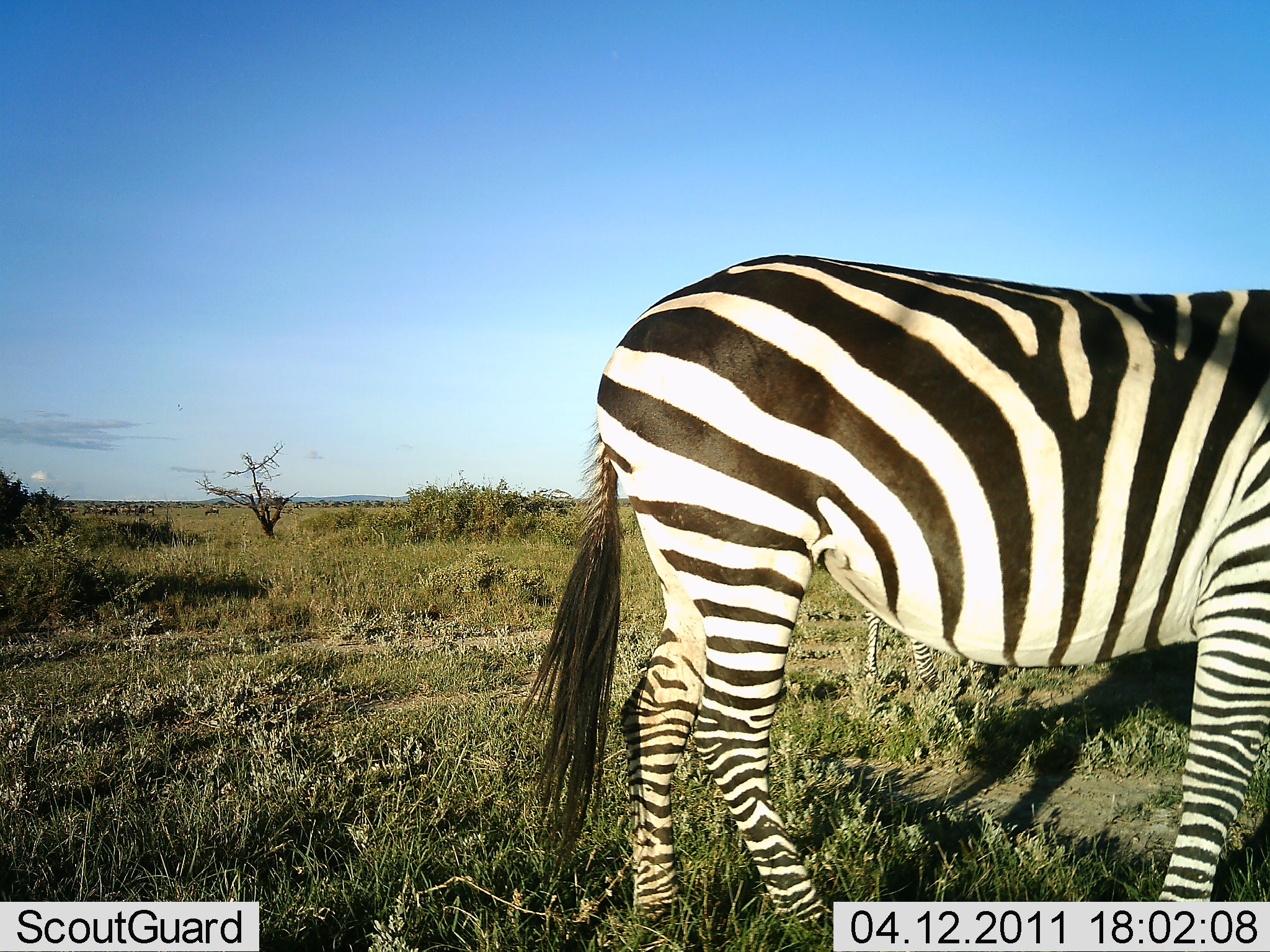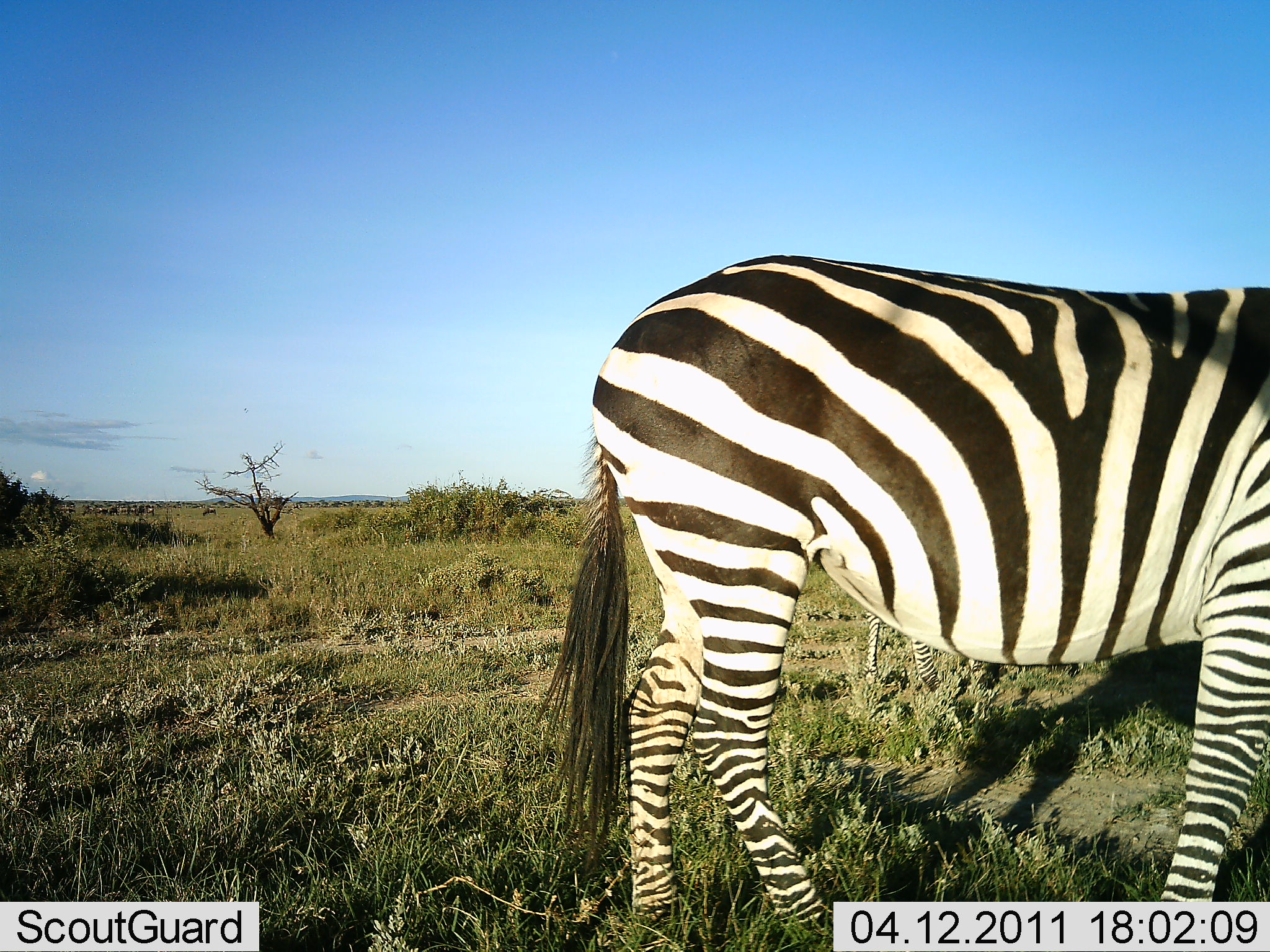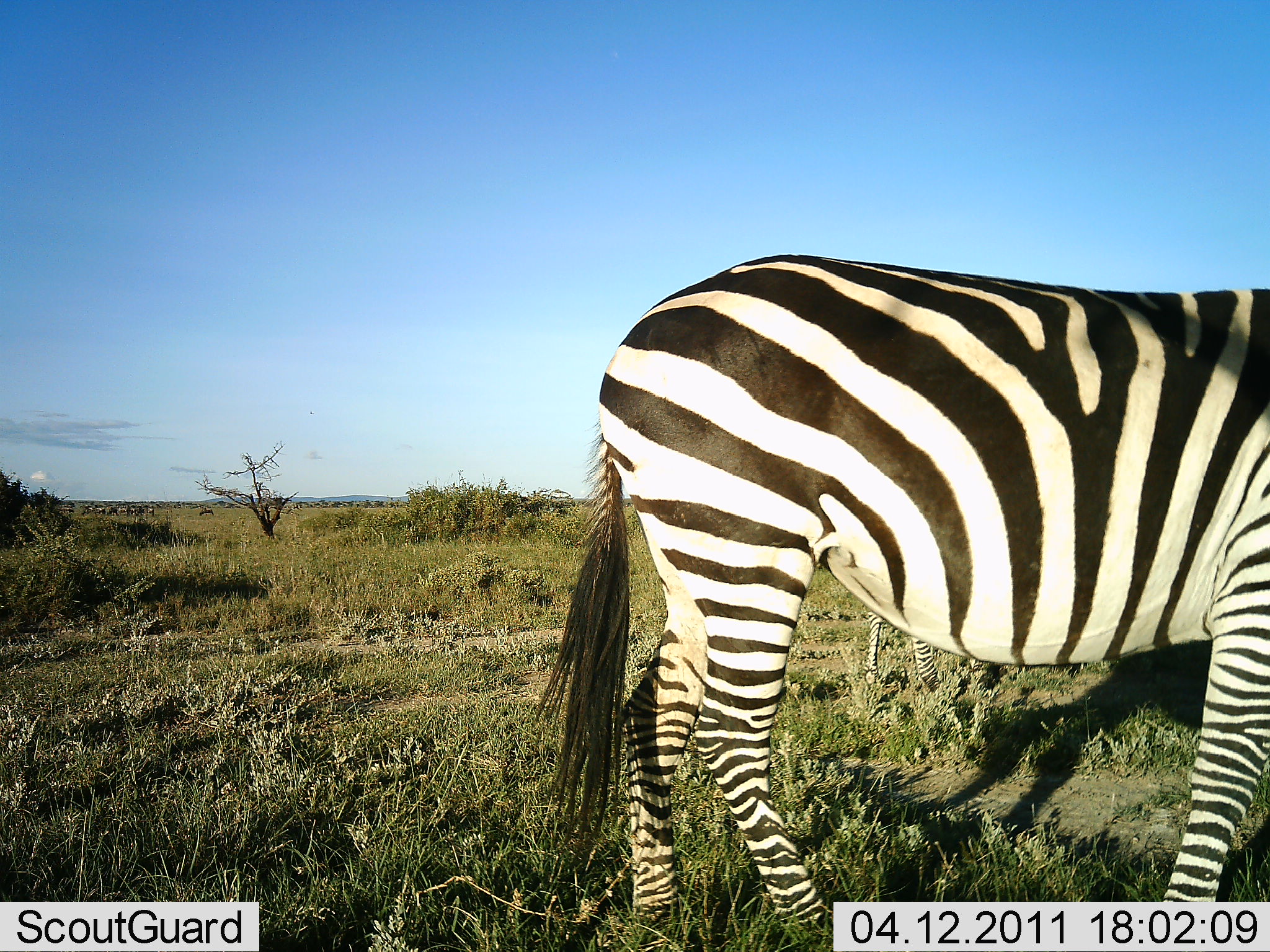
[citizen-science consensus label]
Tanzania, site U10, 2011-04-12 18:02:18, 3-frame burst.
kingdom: Animalia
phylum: Chordata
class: Mammalia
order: Perissodactyla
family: Equidae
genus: Equus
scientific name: Equus quagga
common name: plains zebra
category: zebra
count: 1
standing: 100%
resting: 0%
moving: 0%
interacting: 0%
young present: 7%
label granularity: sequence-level